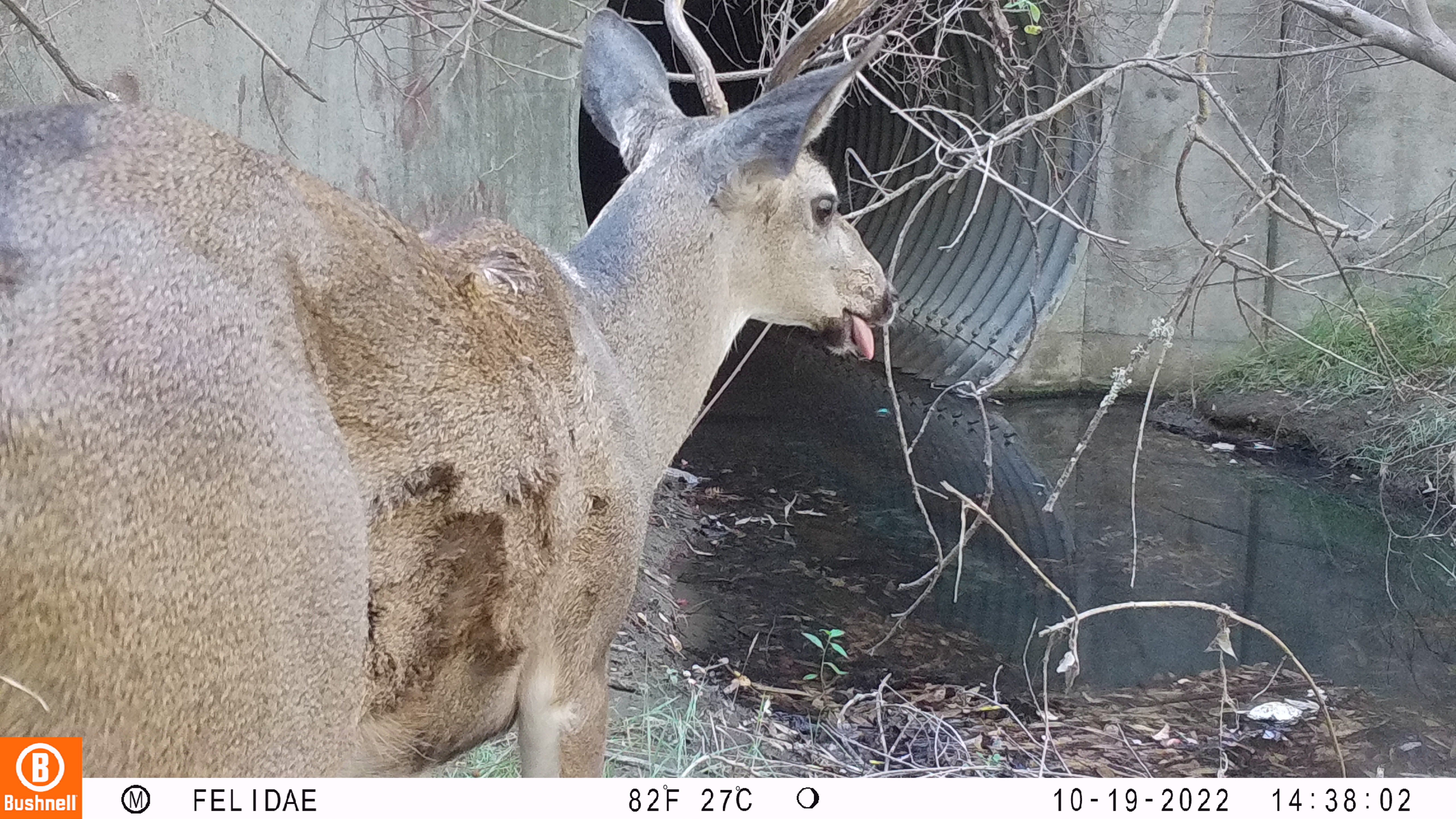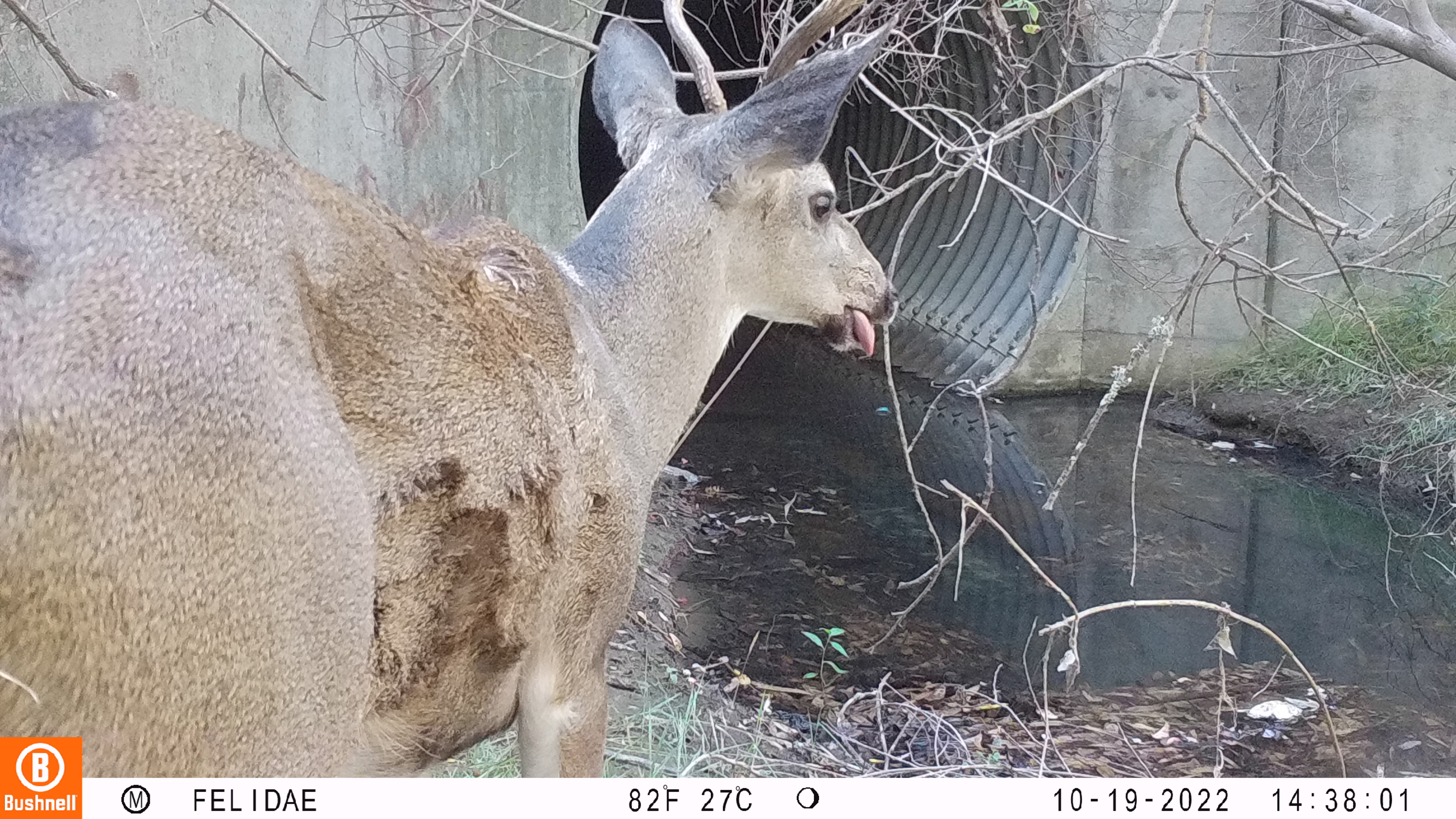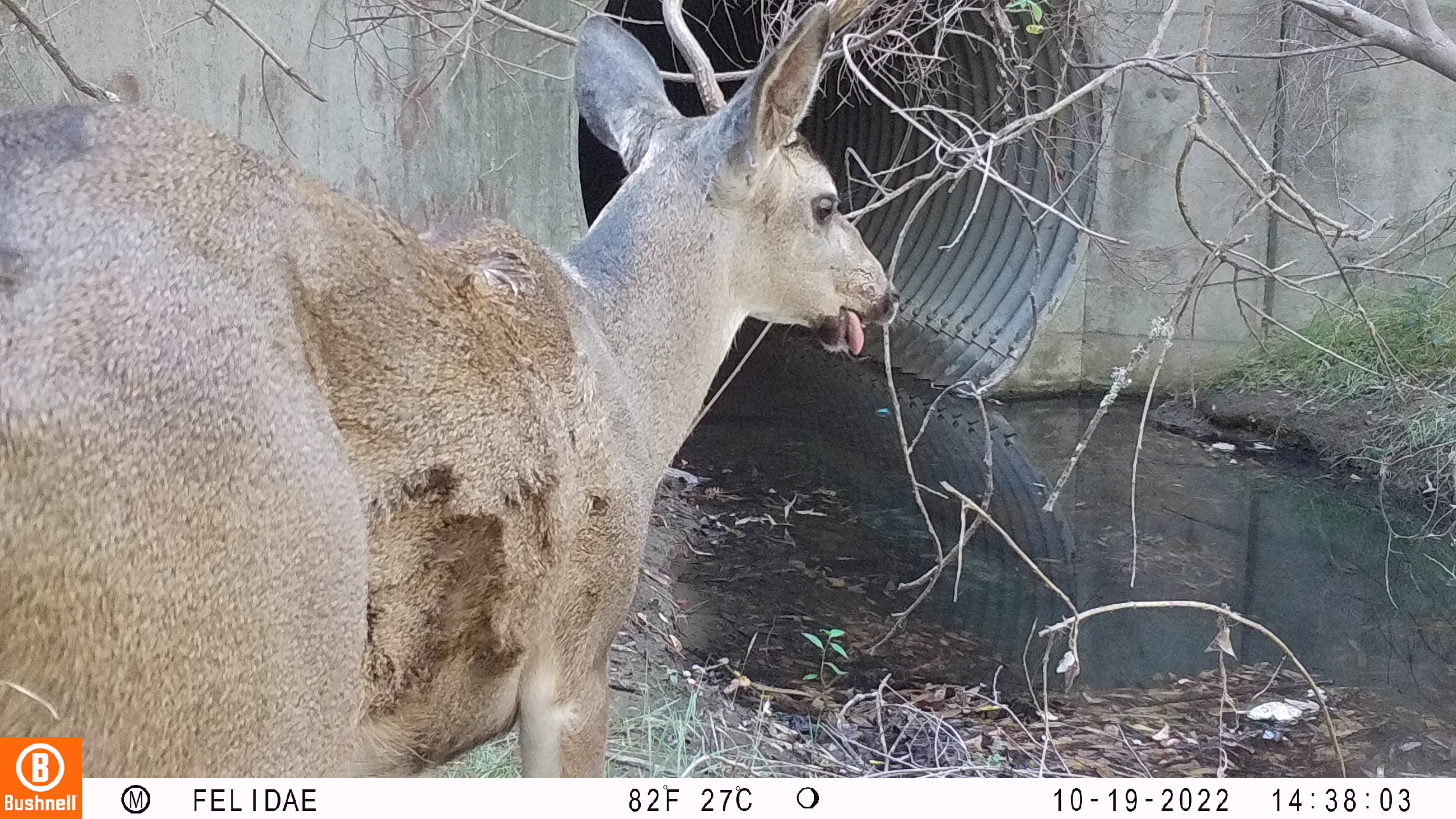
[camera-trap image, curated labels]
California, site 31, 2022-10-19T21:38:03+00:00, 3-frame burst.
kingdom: Animalia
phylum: Chordata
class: Mammalia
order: Artiodactyla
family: Cervidae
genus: Odocoileus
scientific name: Odocoileus hemionus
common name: mule deer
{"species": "mule deer (Odocoileus hemionus)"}